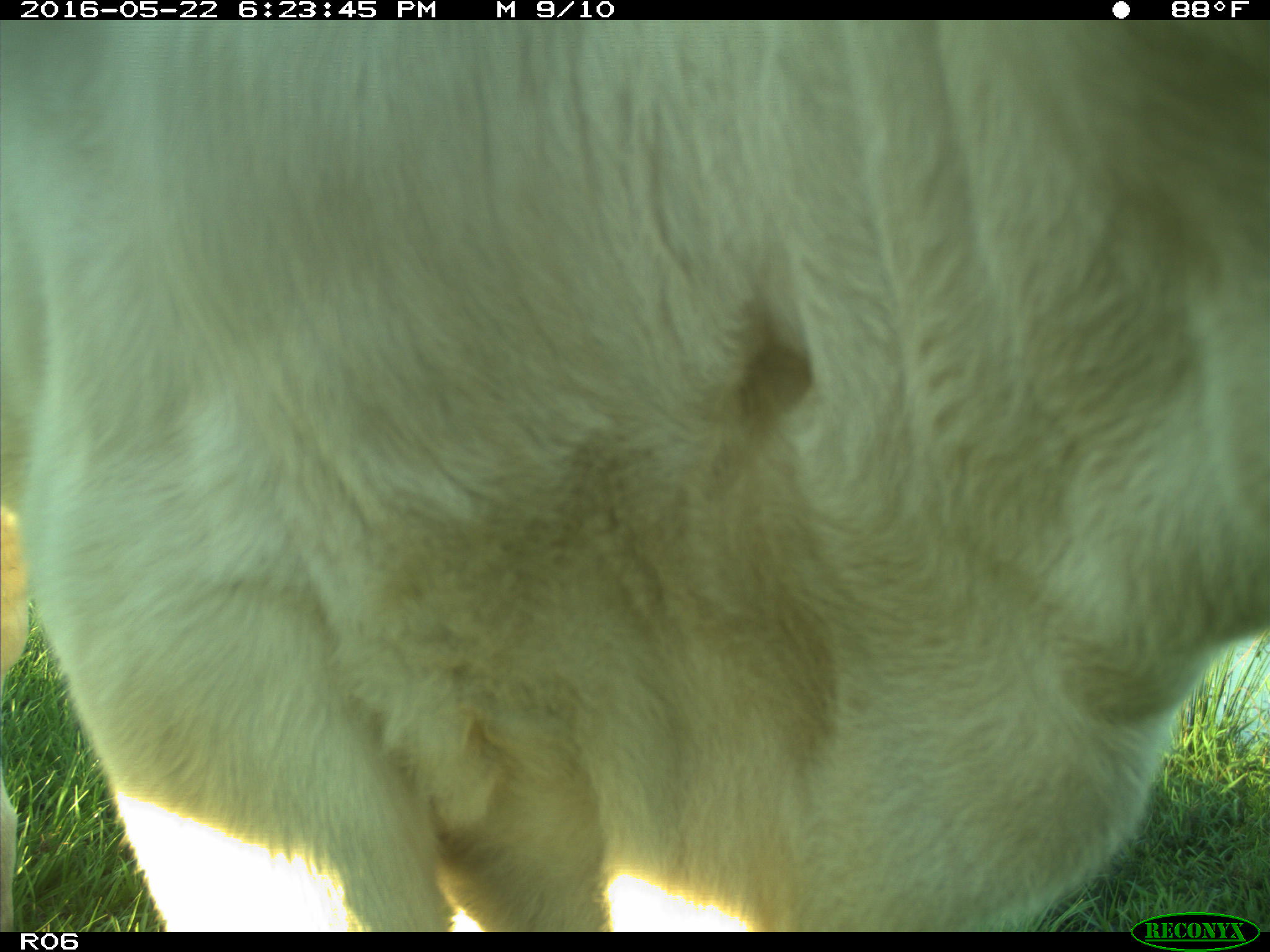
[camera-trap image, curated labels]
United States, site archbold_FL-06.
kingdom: Animalia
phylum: Chordata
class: Mammalia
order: Artiodactyla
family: Bovidae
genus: Bos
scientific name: Bos taurus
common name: domestic cow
Bos taurus (domestic cow).